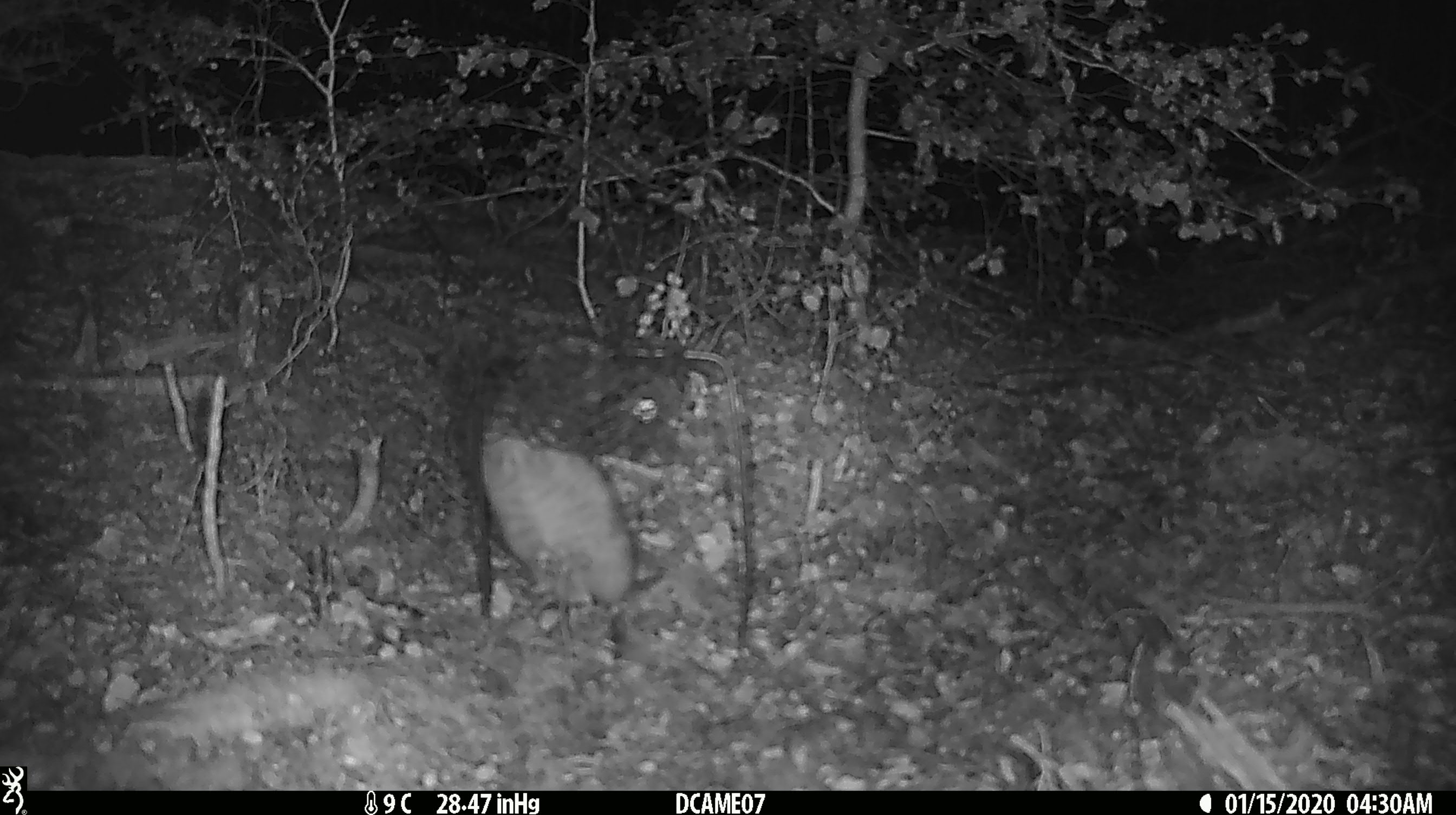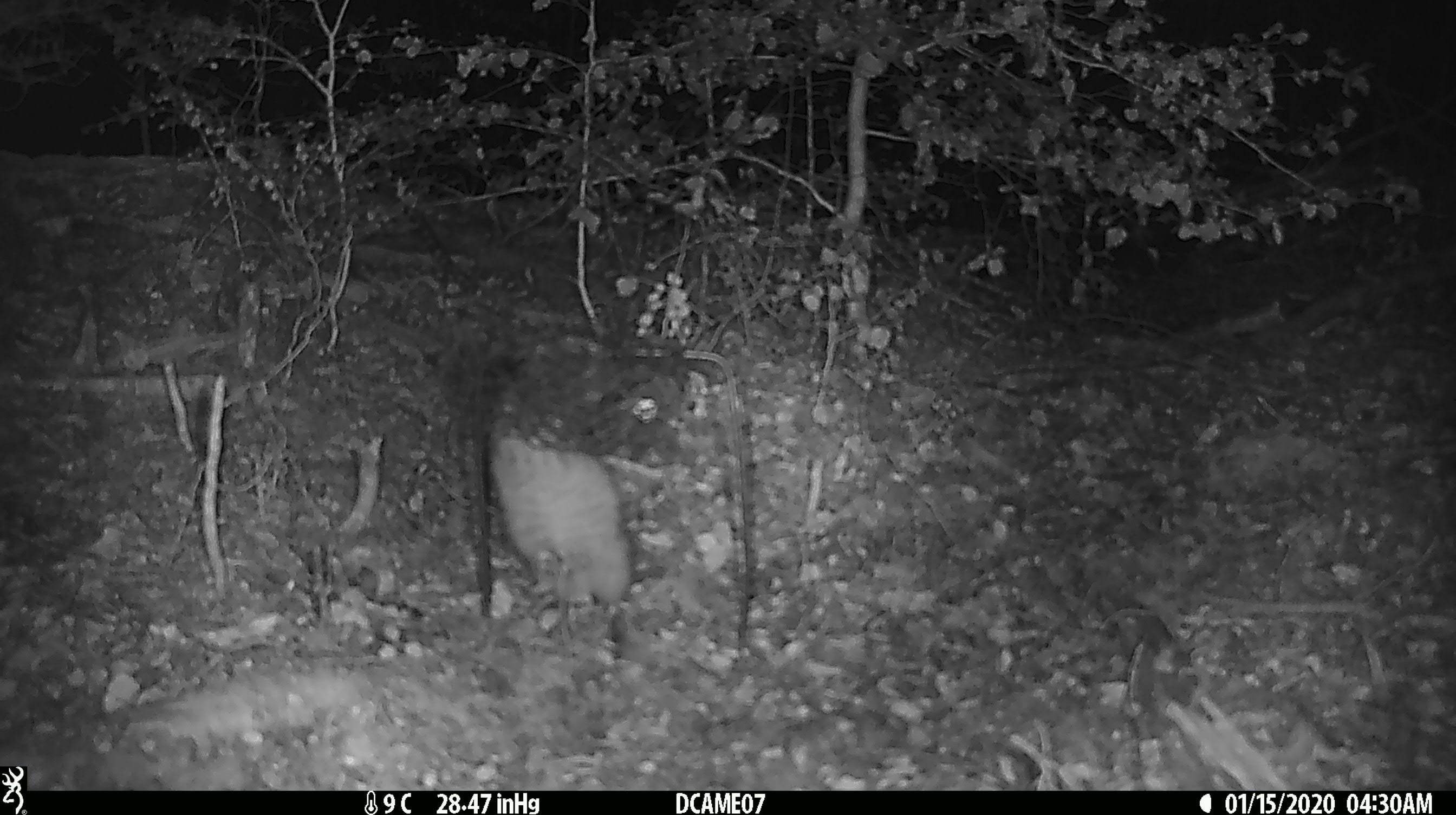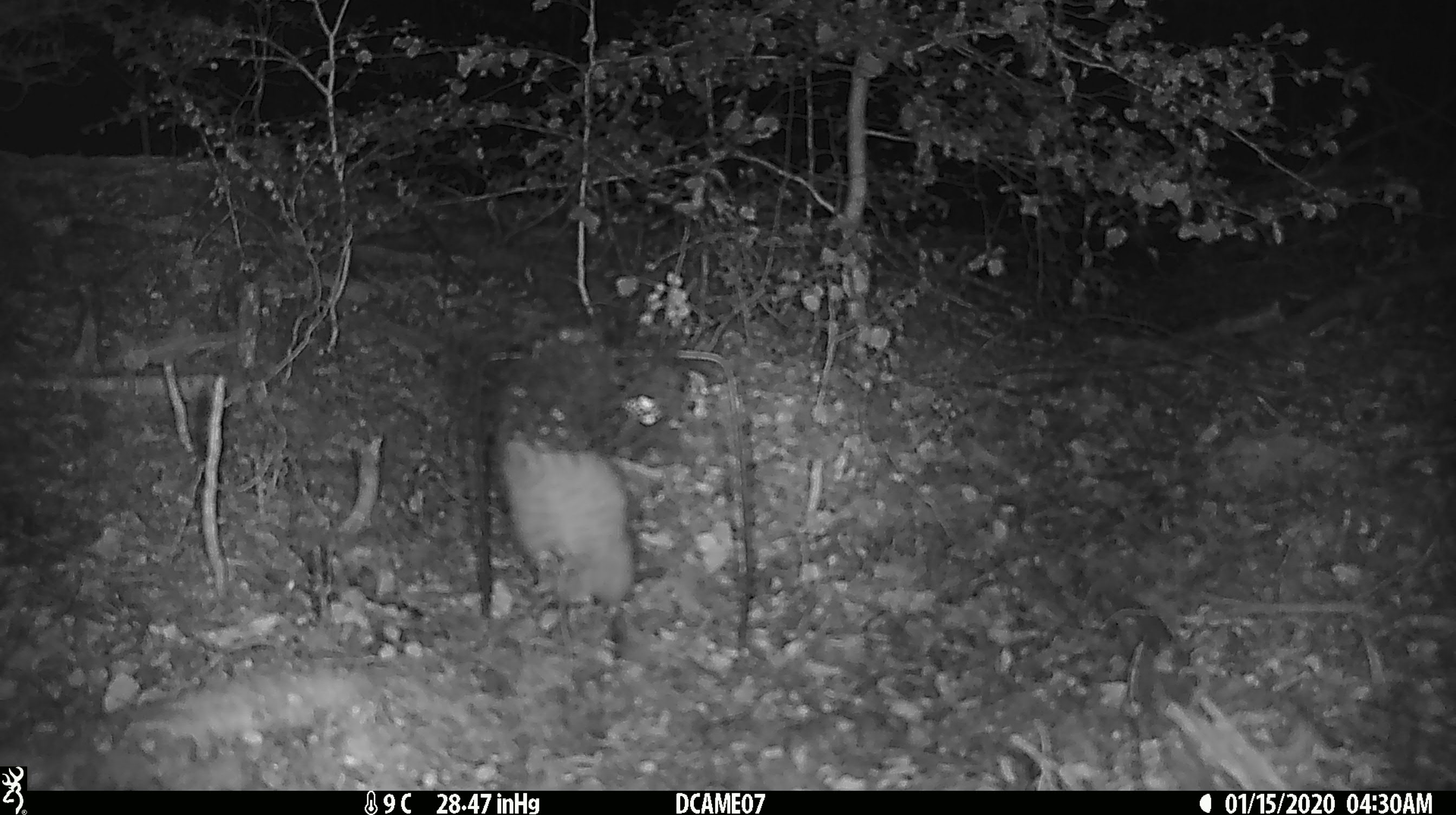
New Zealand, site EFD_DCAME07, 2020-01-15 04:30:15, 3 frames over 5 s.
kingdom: Animalia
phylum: Chordata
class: Mammalia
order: Rodentia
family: Muridae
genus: Rattus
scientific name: Rattus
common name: rat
Rat (Rattus).